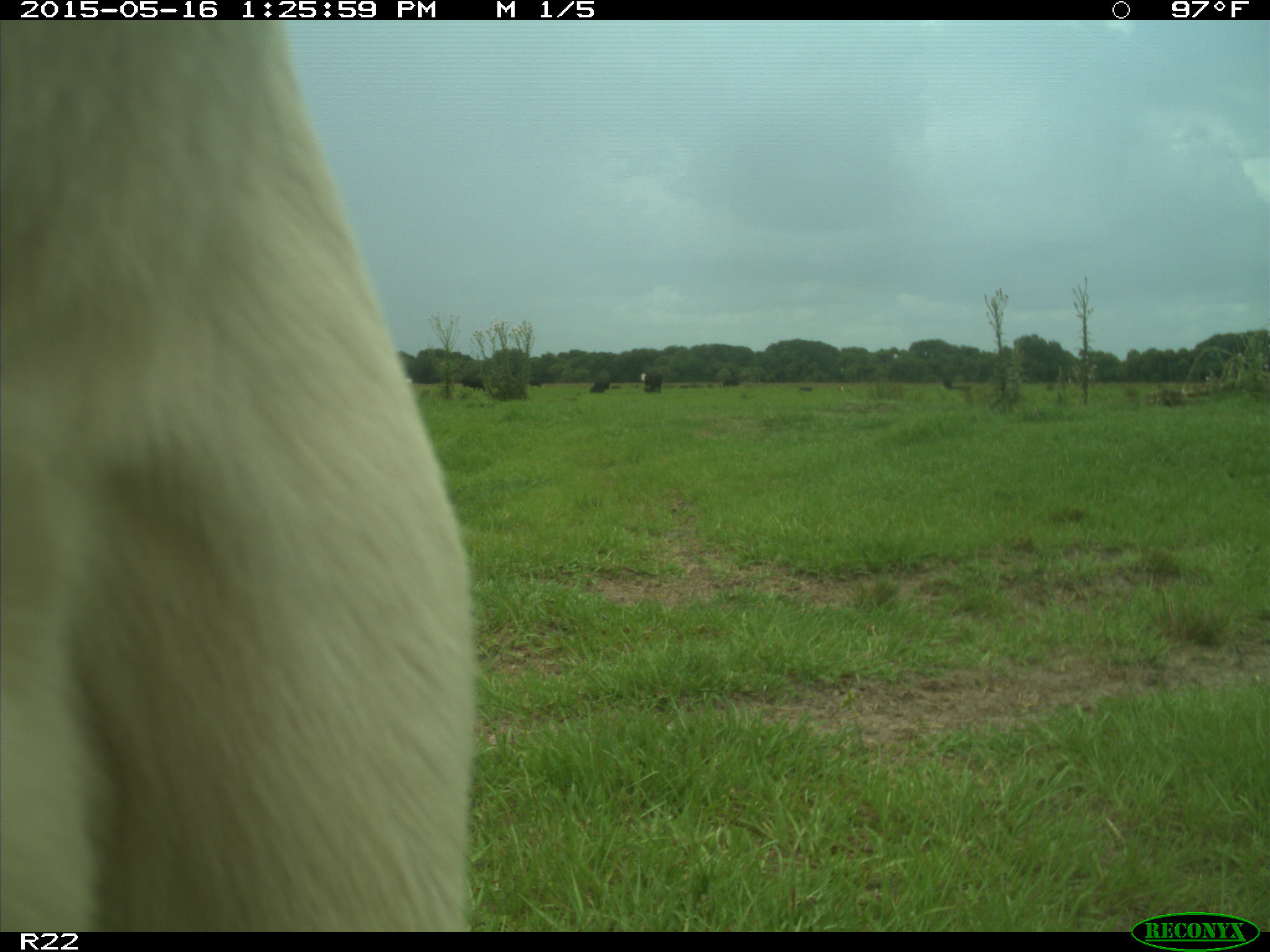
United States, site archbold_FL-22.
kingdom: Animalia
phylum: Chordata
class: Mammalia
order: Artiodactyla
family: Bovidae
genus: Bos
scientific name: Bos taurus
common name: domestic cow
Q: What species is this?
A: Bos taurus (domestic cow).